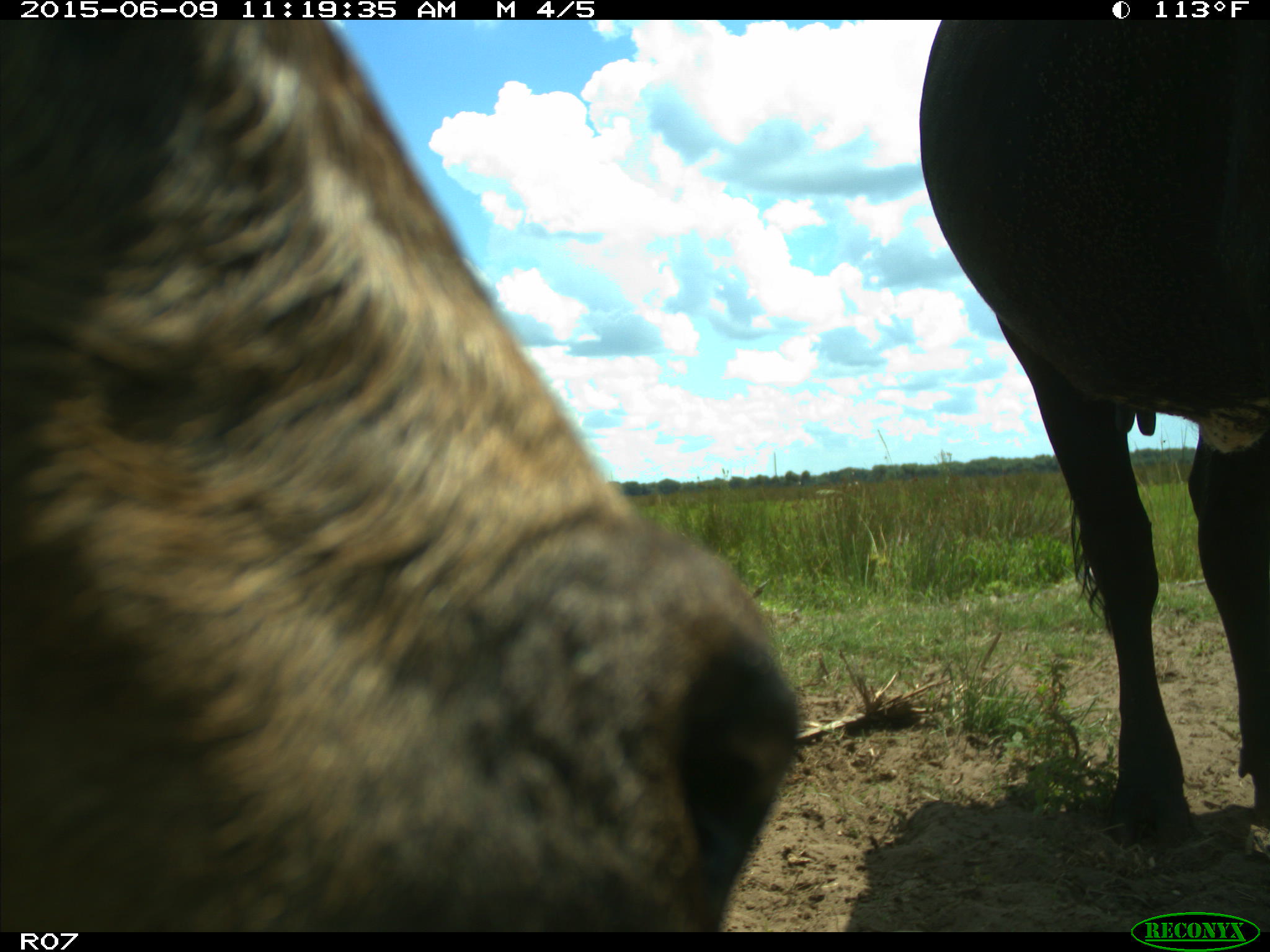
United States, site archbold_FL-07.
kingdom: Animalia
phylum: Chordata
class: Mammalia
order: Artiodactyla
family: Bovidae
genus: Bos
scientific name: Bos taurus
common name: domestic cow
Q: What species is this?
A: Bos taurus (domestic cow).